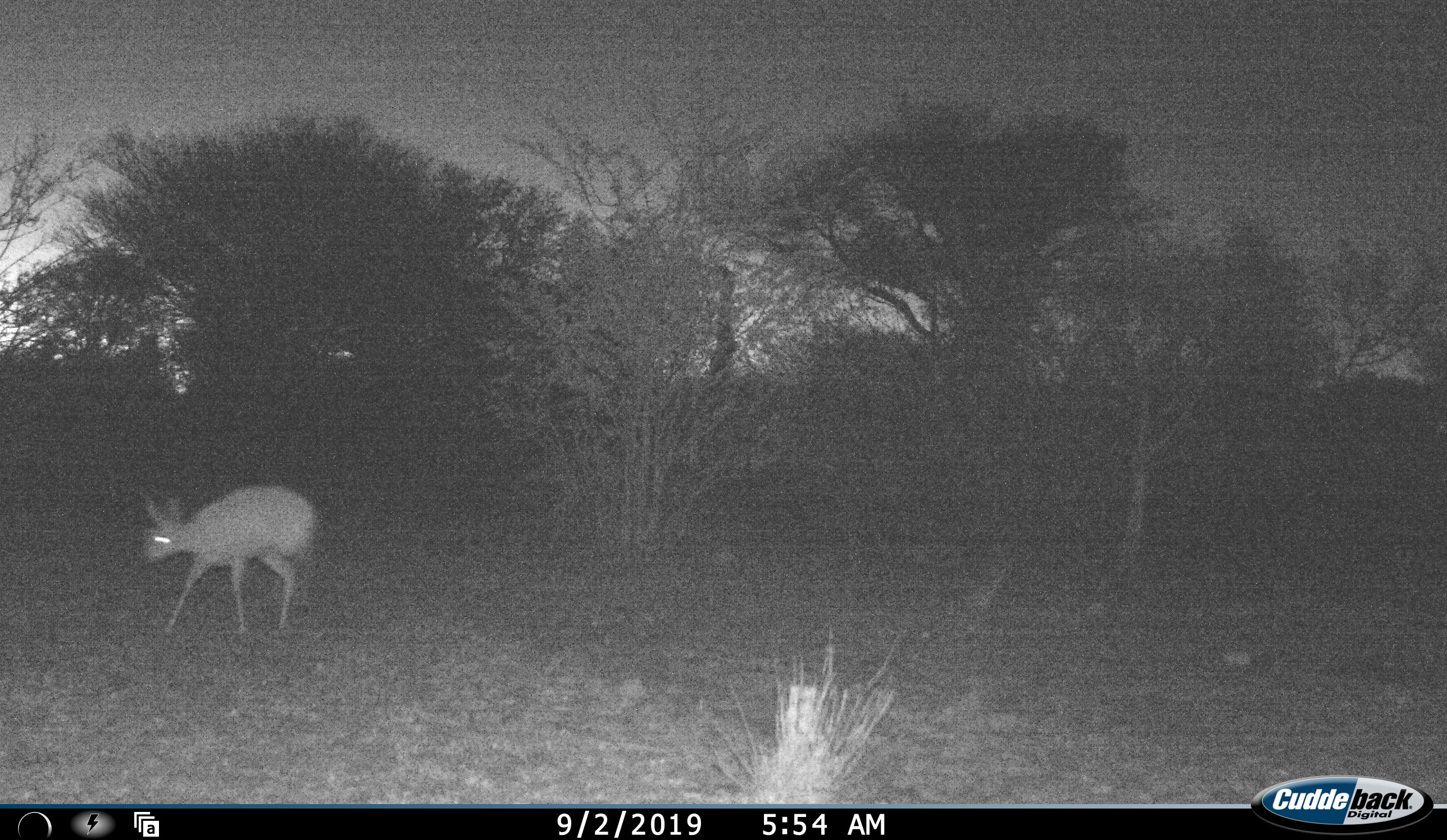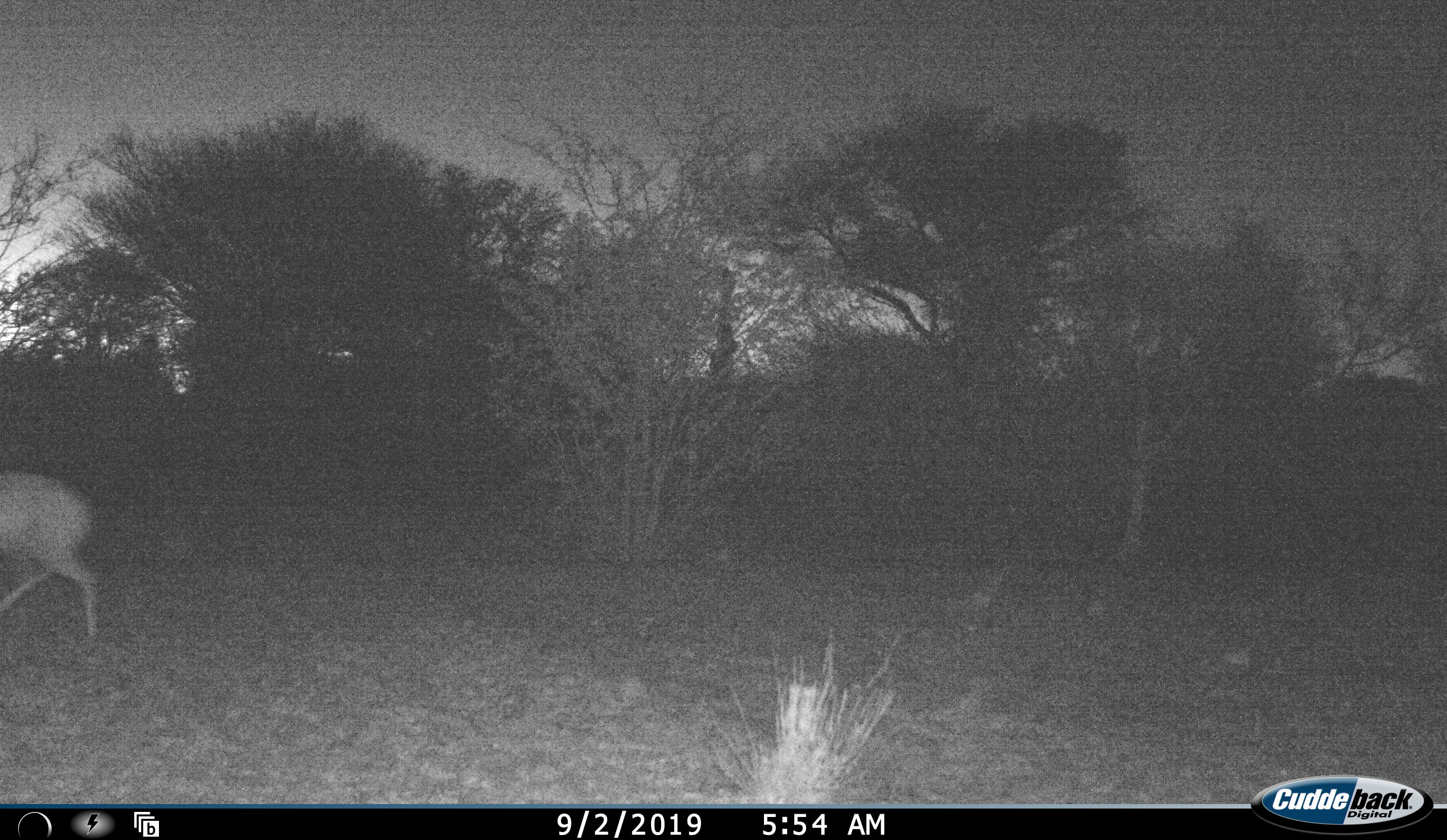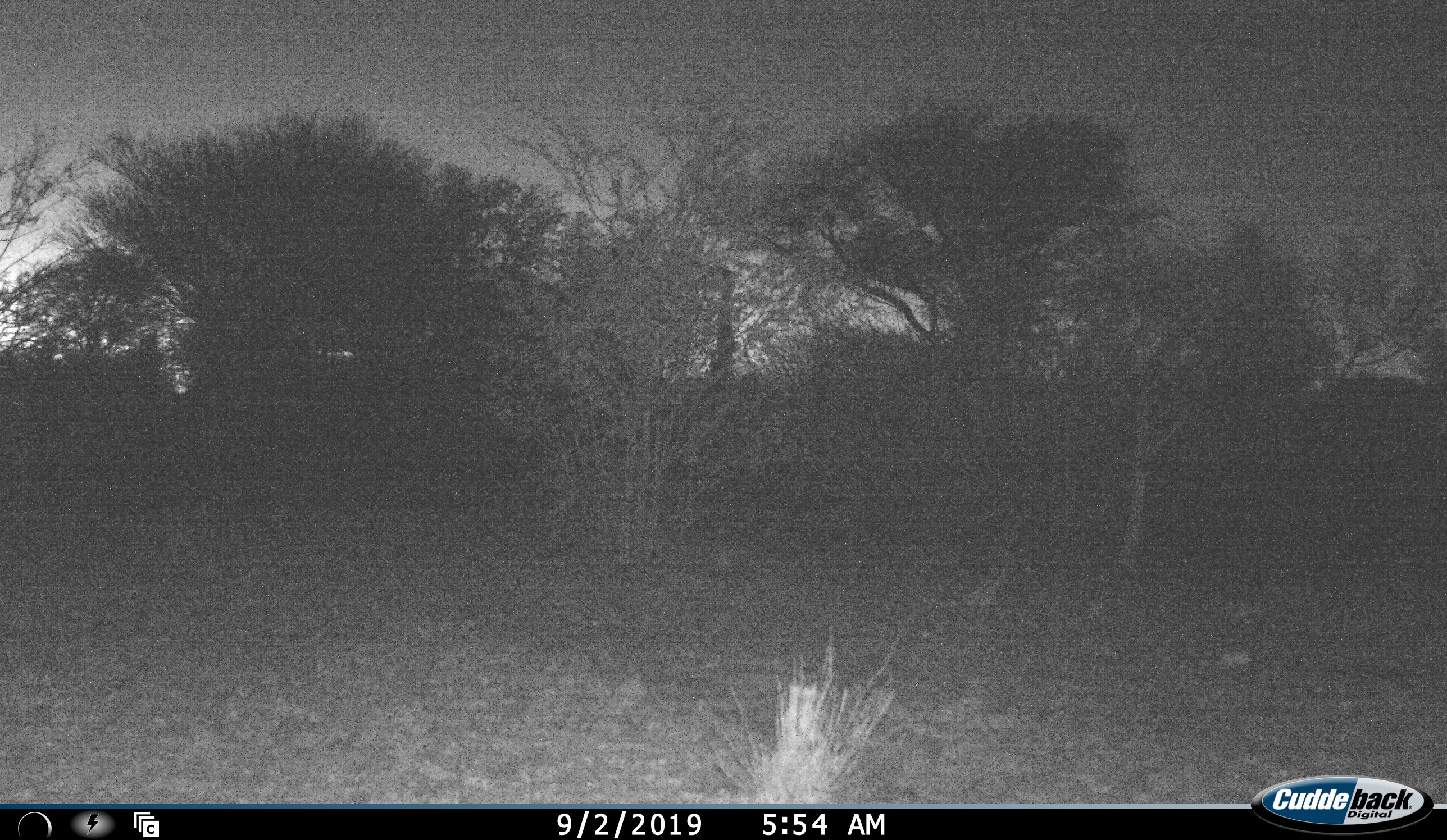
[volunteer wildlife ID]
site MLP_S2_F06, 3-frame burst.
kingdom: Animalia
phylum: Chordata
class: Mammalia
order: Artiodactyla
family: Bovidae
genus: Raphicerus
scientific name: Raphicerus campestris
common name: steenbok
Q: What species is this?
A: Steenbok (Raphicerus campestris).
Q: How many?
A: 1.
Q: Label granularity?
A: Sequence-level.